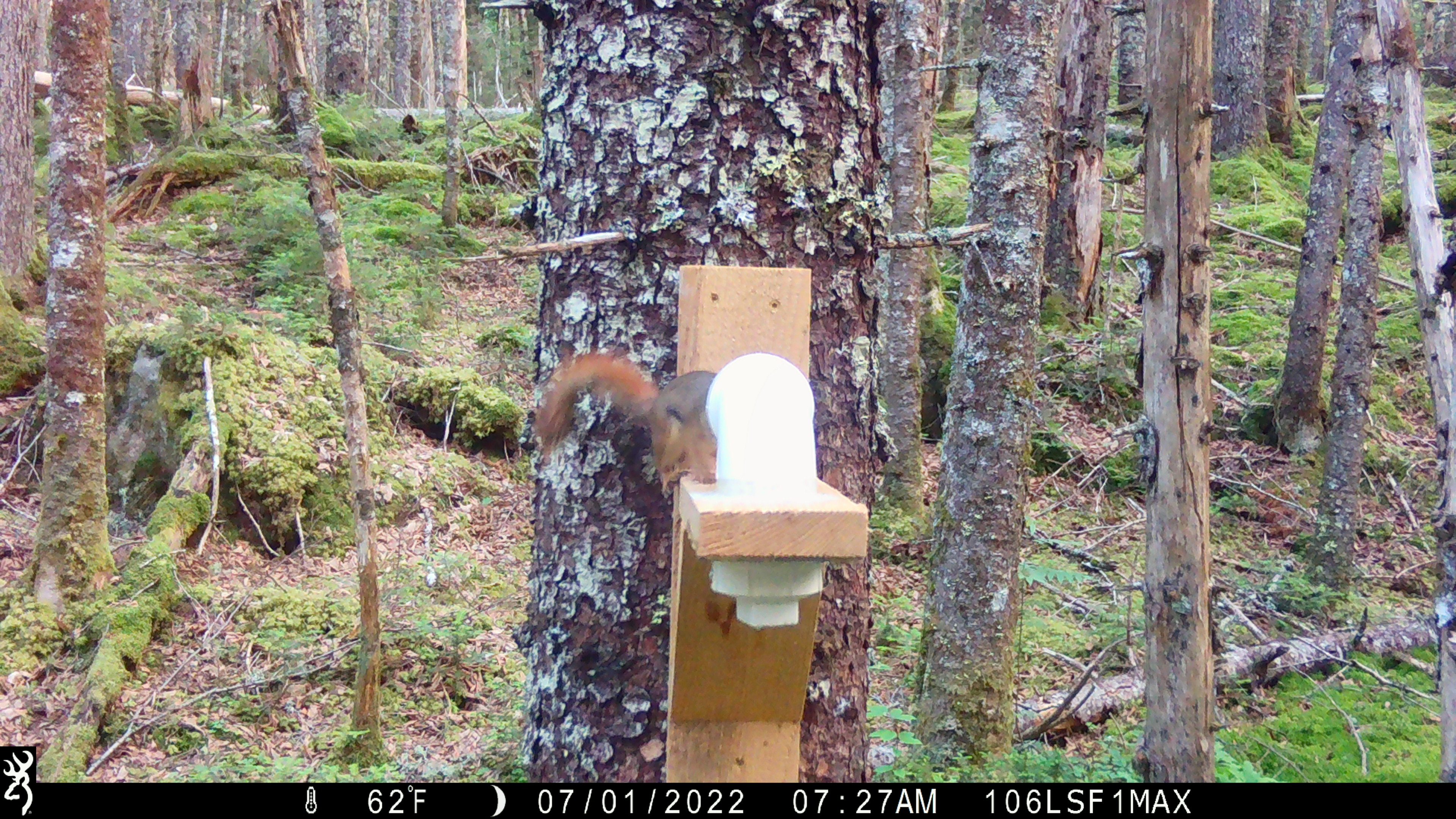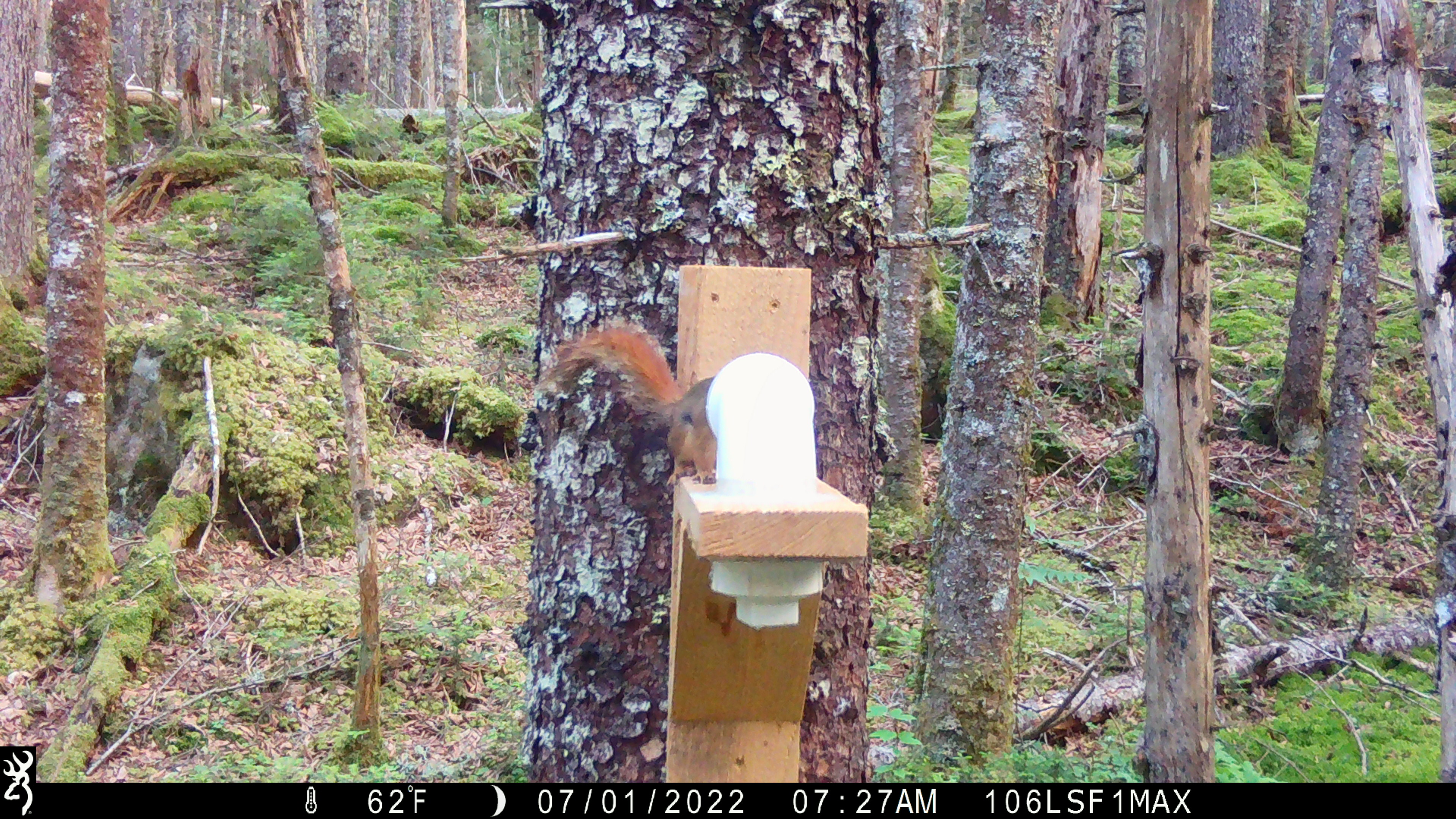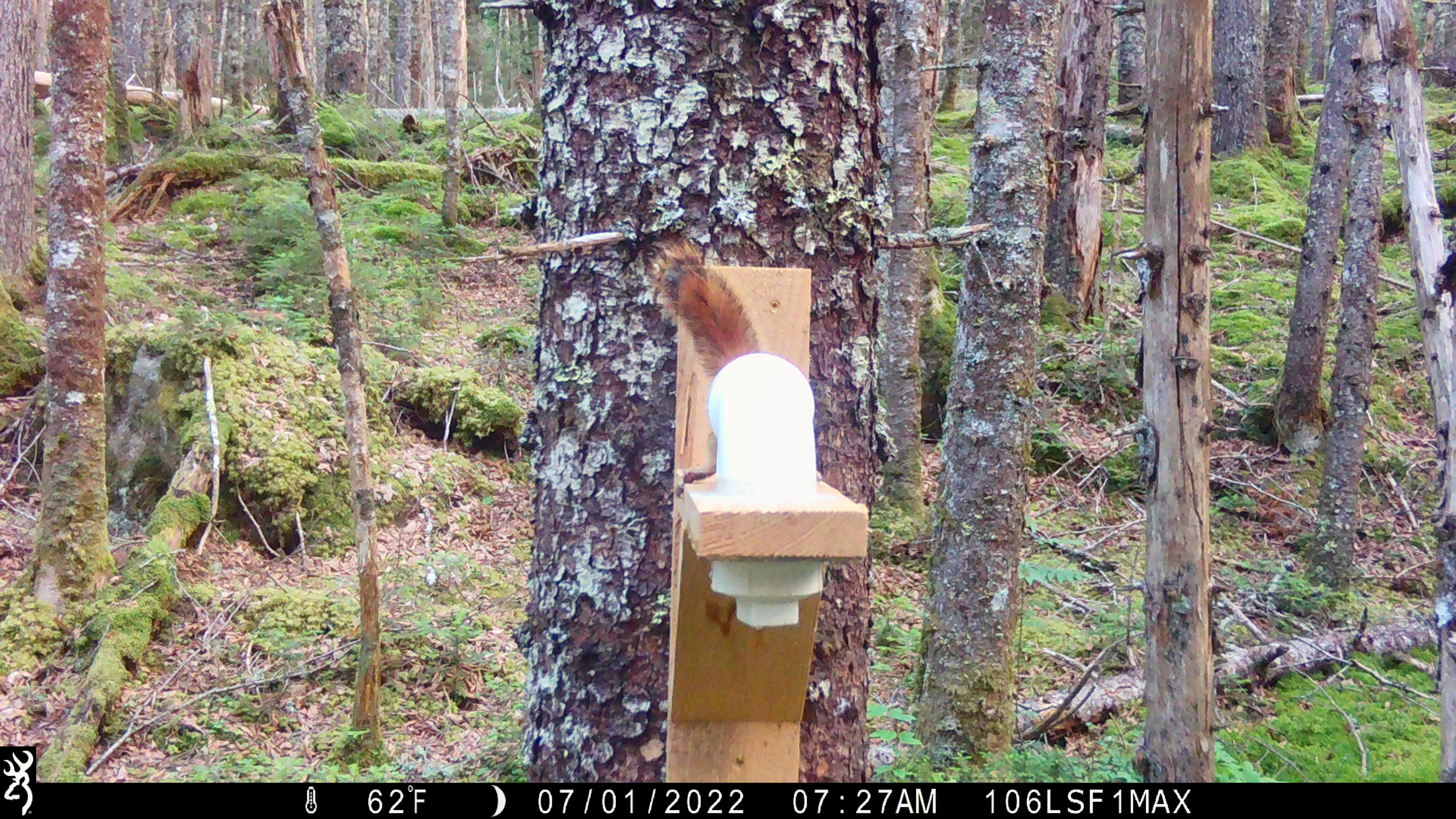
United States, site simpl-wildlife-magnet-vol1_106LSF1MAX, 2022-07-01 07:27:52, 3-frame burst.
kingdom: Animalia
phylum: Chordata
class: Mammalia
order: Rodentia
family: Sciuridae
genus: Tamiasciurus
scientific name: Tamiasciurus hudsonicus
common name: red squirrel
Red squirrel (Tamiasciurus hudsonicus).